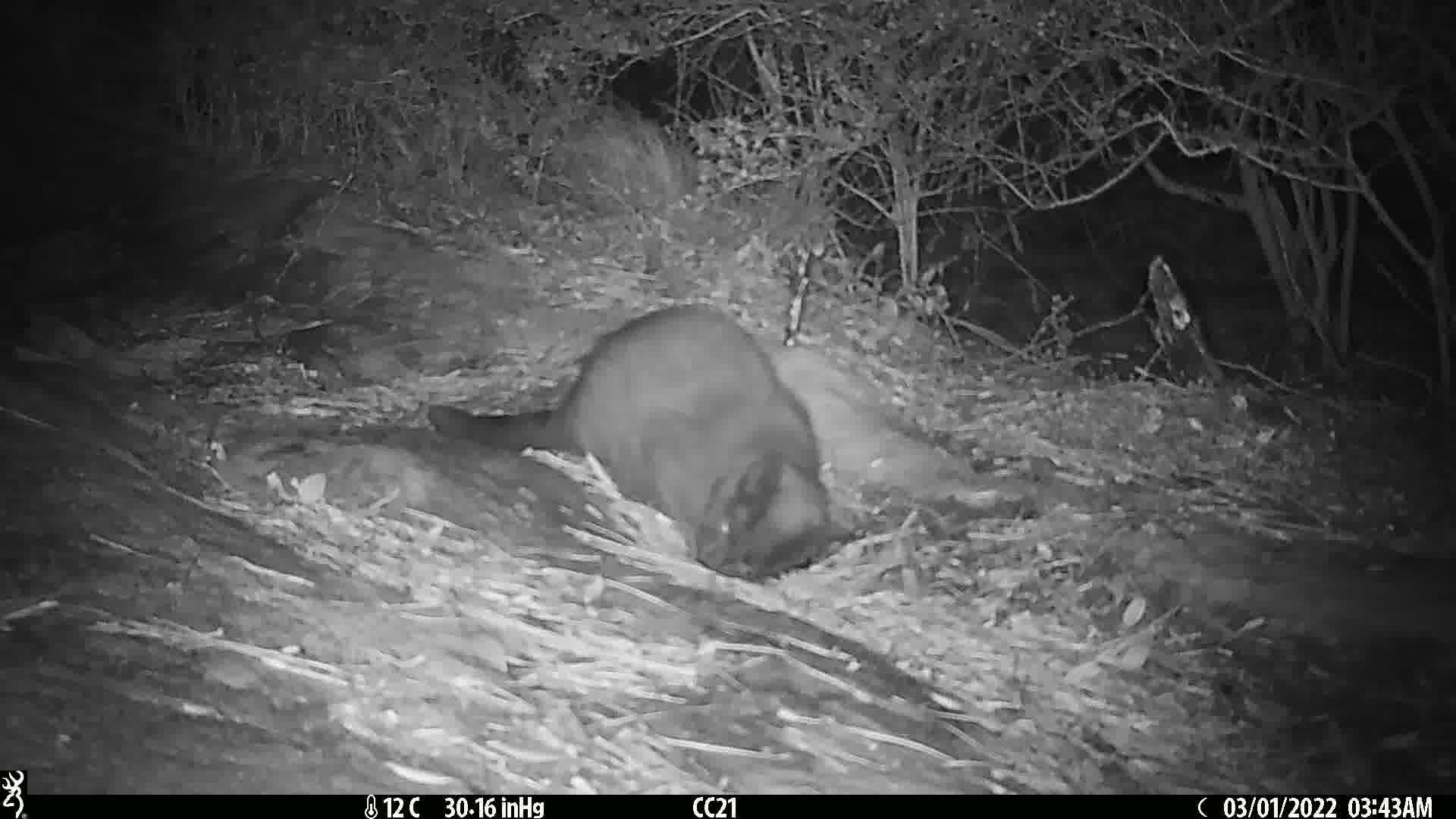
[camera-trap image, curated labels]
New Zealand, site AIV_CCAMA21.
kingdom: Animalia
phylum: Chordata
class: Mammalia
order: Carnivora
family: Felidae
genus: Felis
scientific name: Felis catus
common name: domestic cat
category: cat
Cat (domestic cat) (Felis catus).